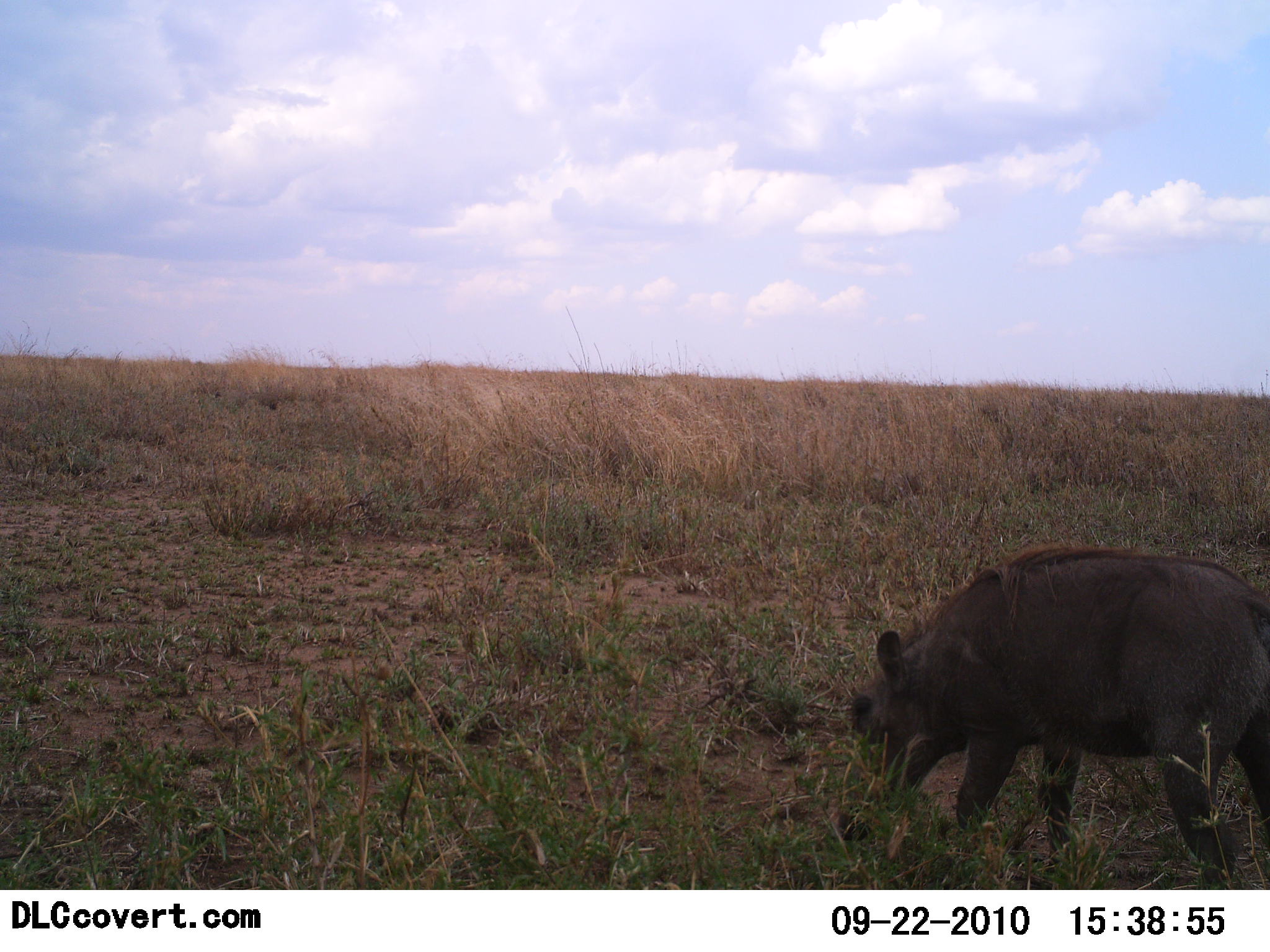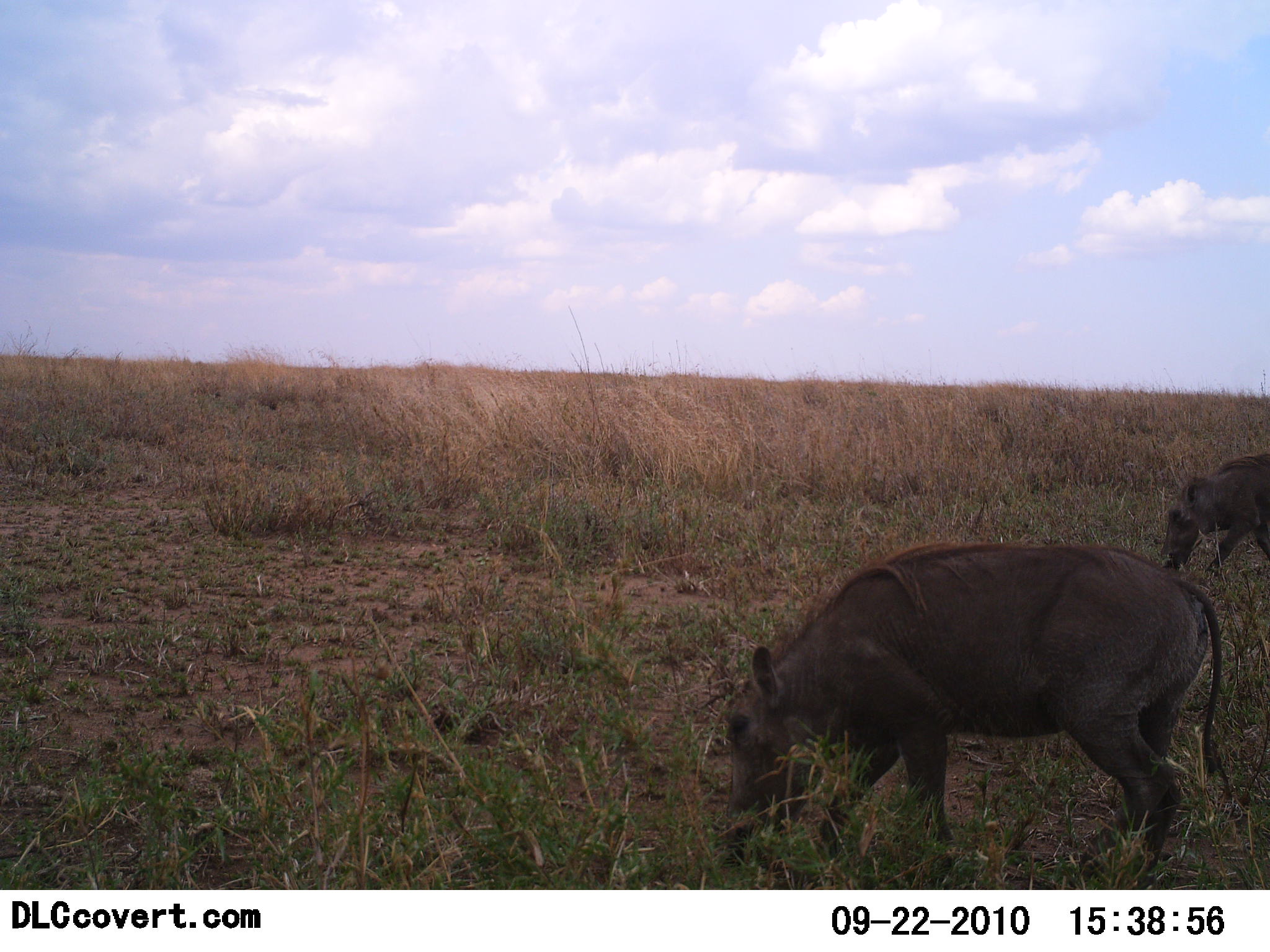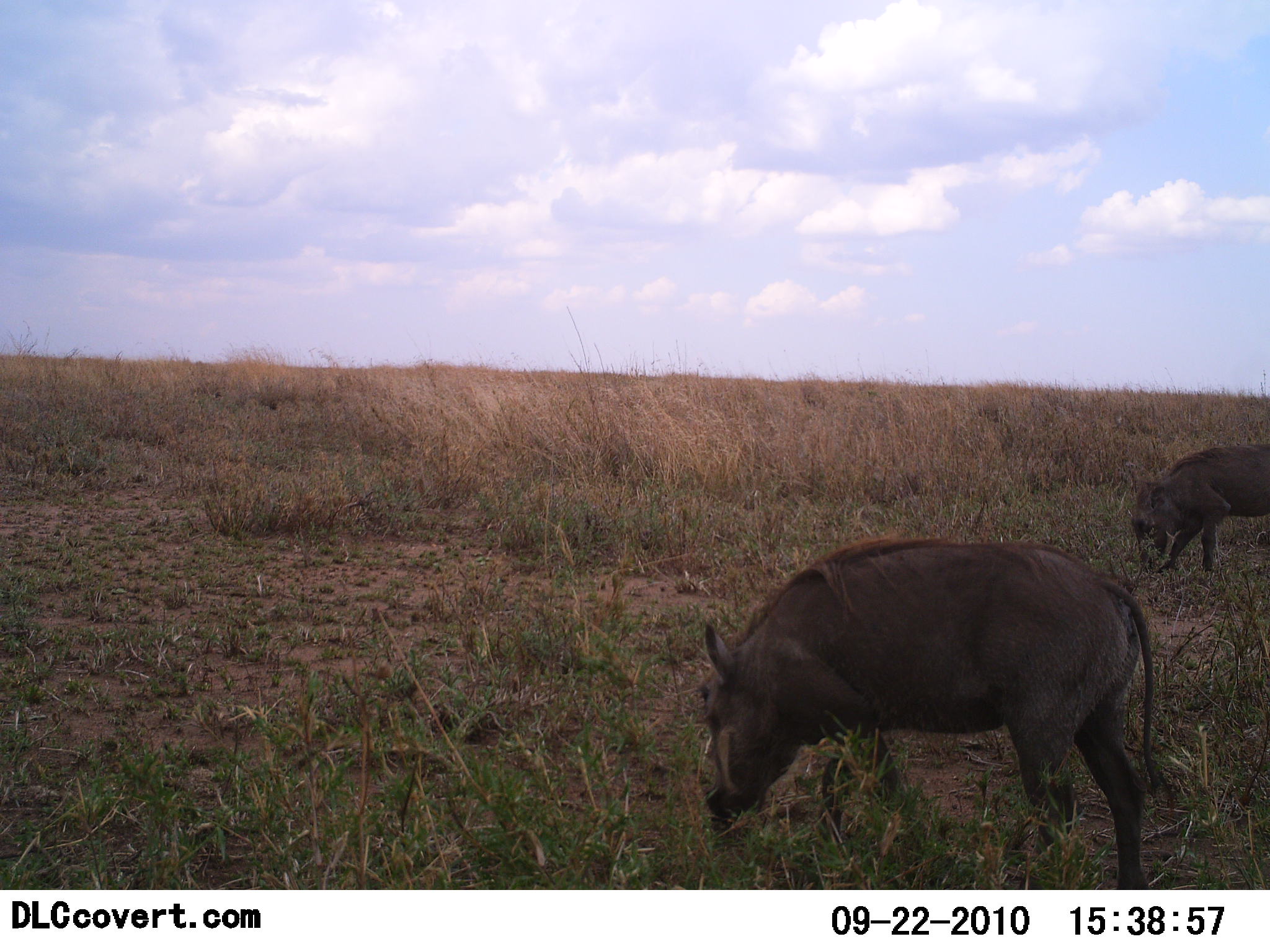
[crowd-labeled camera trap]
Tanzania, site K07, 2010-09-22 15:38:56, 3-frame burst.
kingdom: Animalia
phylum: Chordata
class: Mammalia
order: Artiodactyla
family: Suidae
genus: Phacochoerus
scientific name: Phacochoerus africanus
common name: warthog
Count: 2.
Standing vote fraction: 0%.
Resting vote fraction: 0%.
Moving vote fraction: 38%.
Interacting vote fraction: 0%.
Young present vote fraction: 0%.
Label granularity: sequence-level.